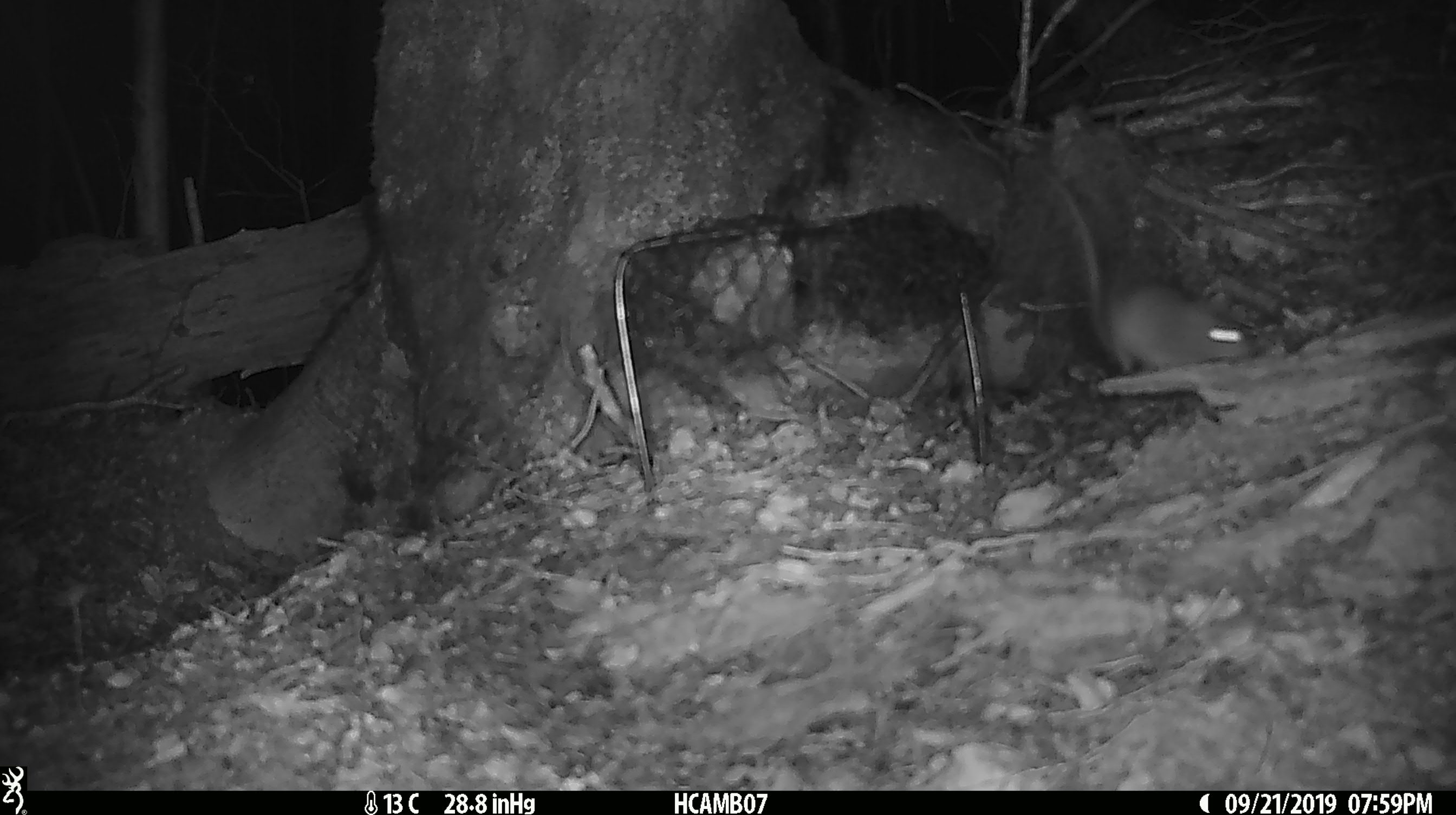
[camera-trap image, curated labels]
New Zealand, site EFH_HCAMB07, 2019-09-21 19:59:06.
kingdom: Animalia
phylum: Chordata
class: Mammalia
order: Rodentia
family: Muridae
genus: Mus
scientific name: Mus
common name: mouse